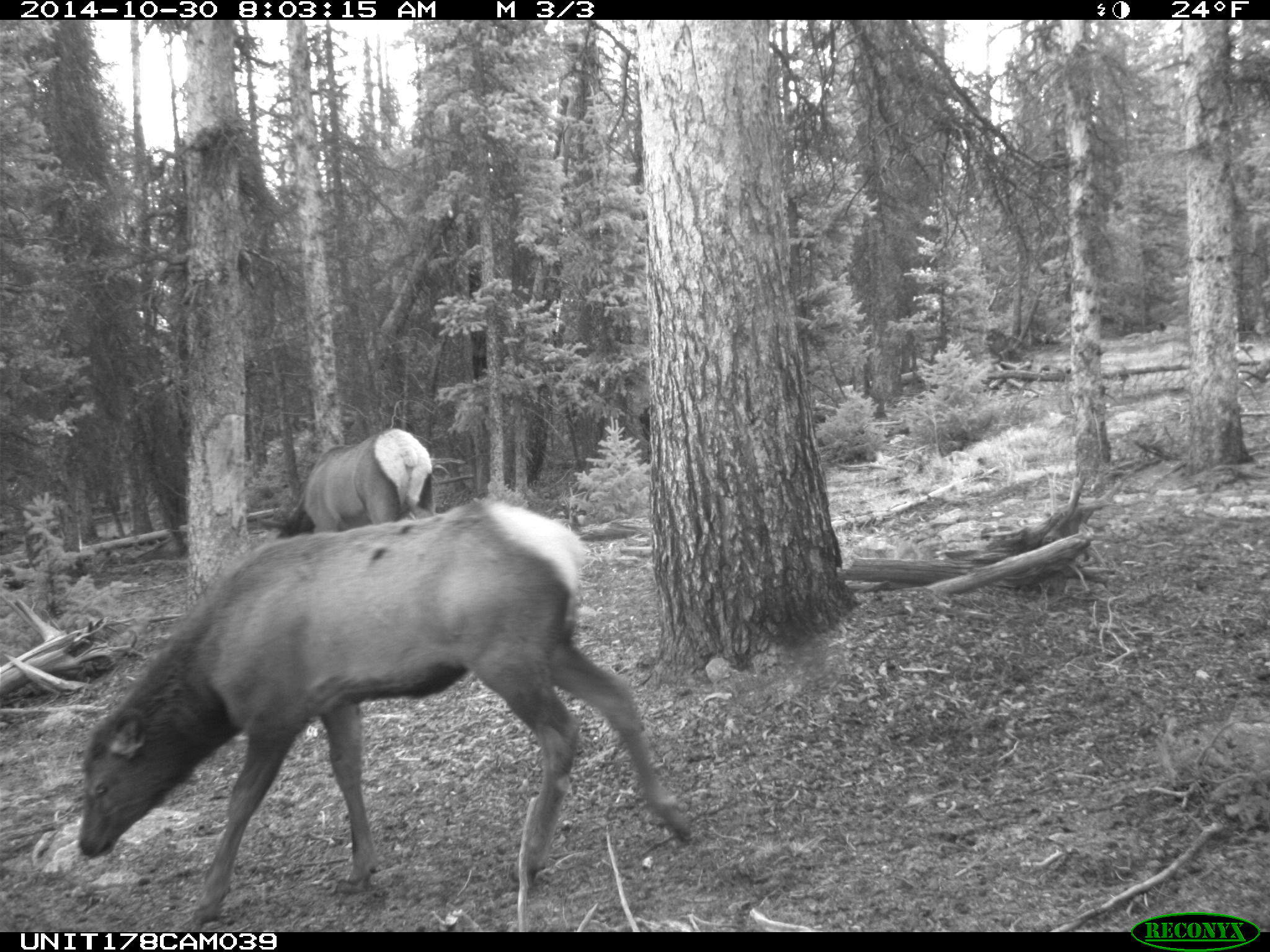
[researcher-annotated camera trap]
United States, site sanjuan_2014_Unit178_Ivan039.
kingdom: Animalia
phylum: Chordata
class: Mammalia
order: Artiodactyla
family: Cervidae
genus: Cervus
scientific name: Cervus elaphus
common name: red deer